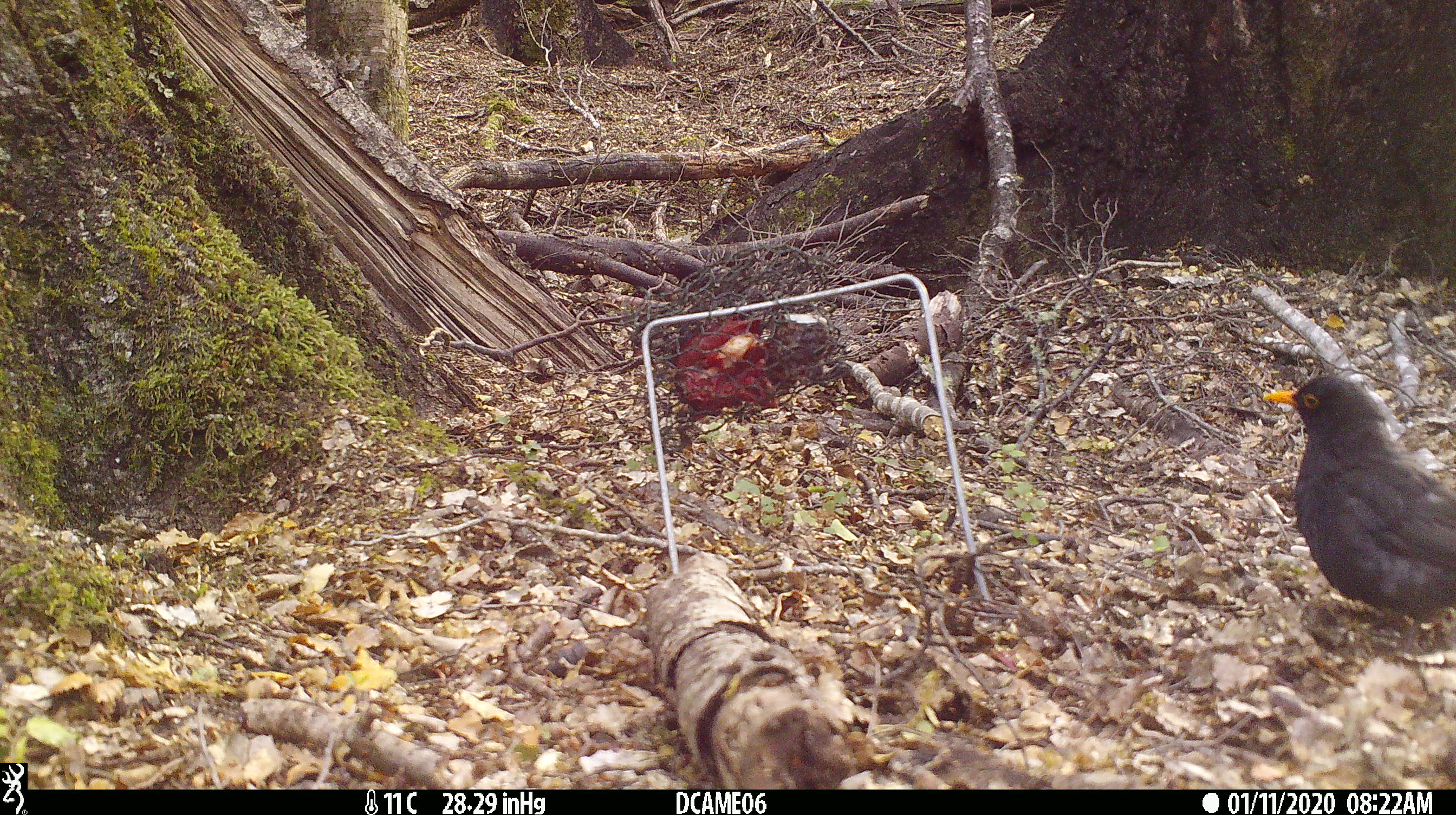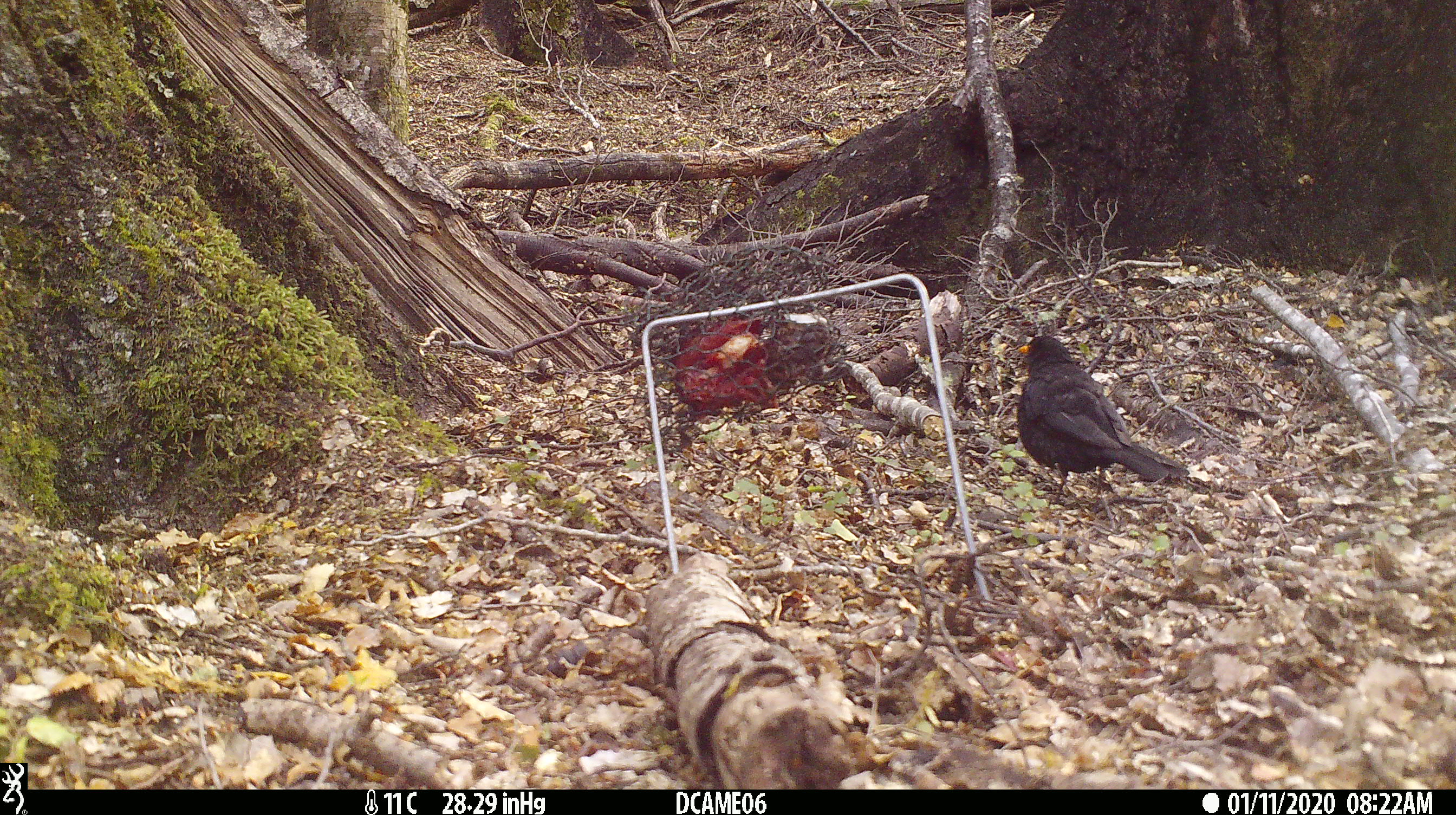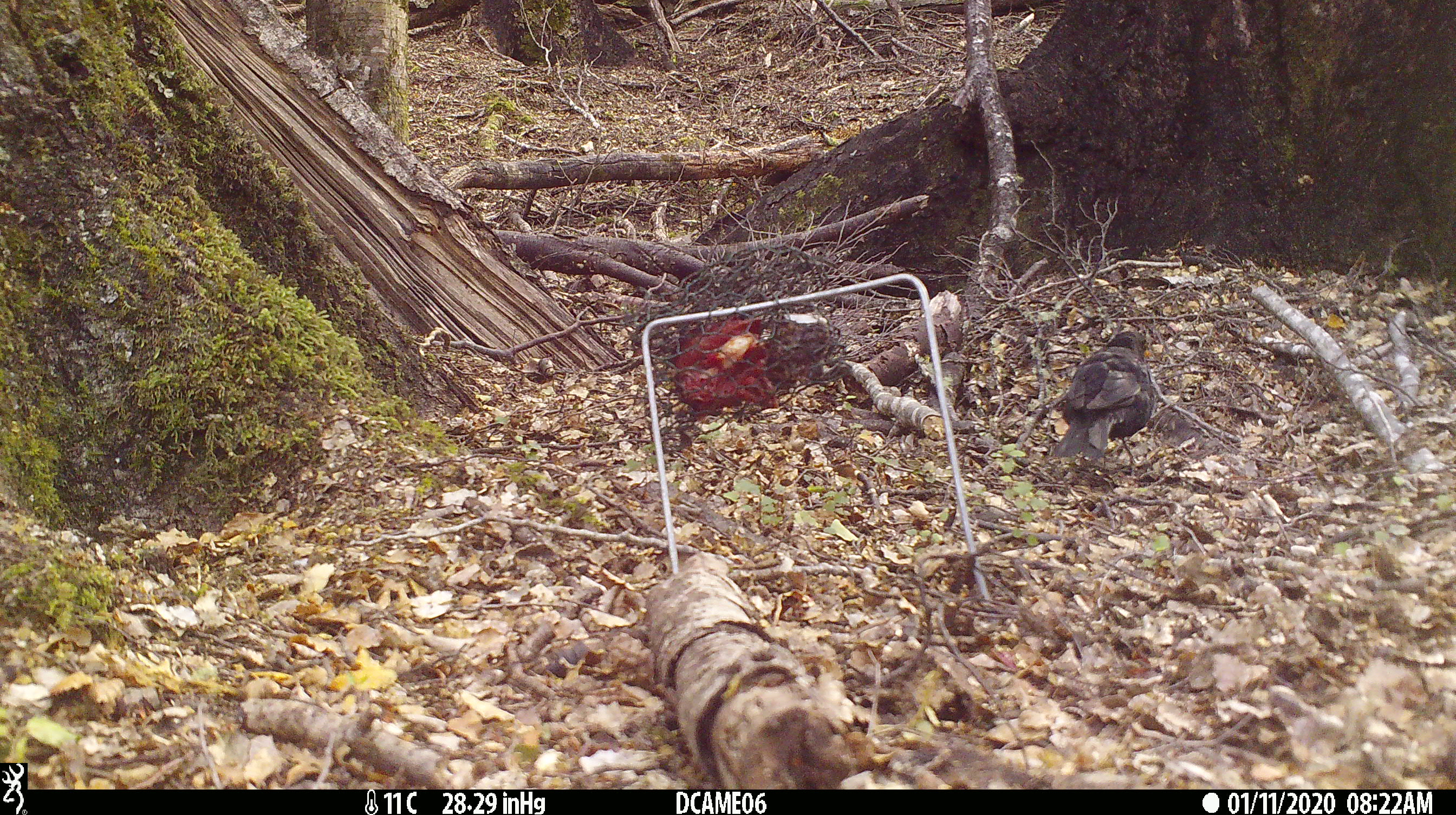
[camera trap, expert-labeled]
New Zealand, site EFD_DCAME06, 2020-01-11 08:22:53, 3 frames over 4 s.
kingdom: Animalia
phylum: Chordata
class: Aves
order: Passeriformes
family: Turdidae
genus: Turdus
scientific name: Turdus merula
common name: eurasian blackbird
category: blackbird